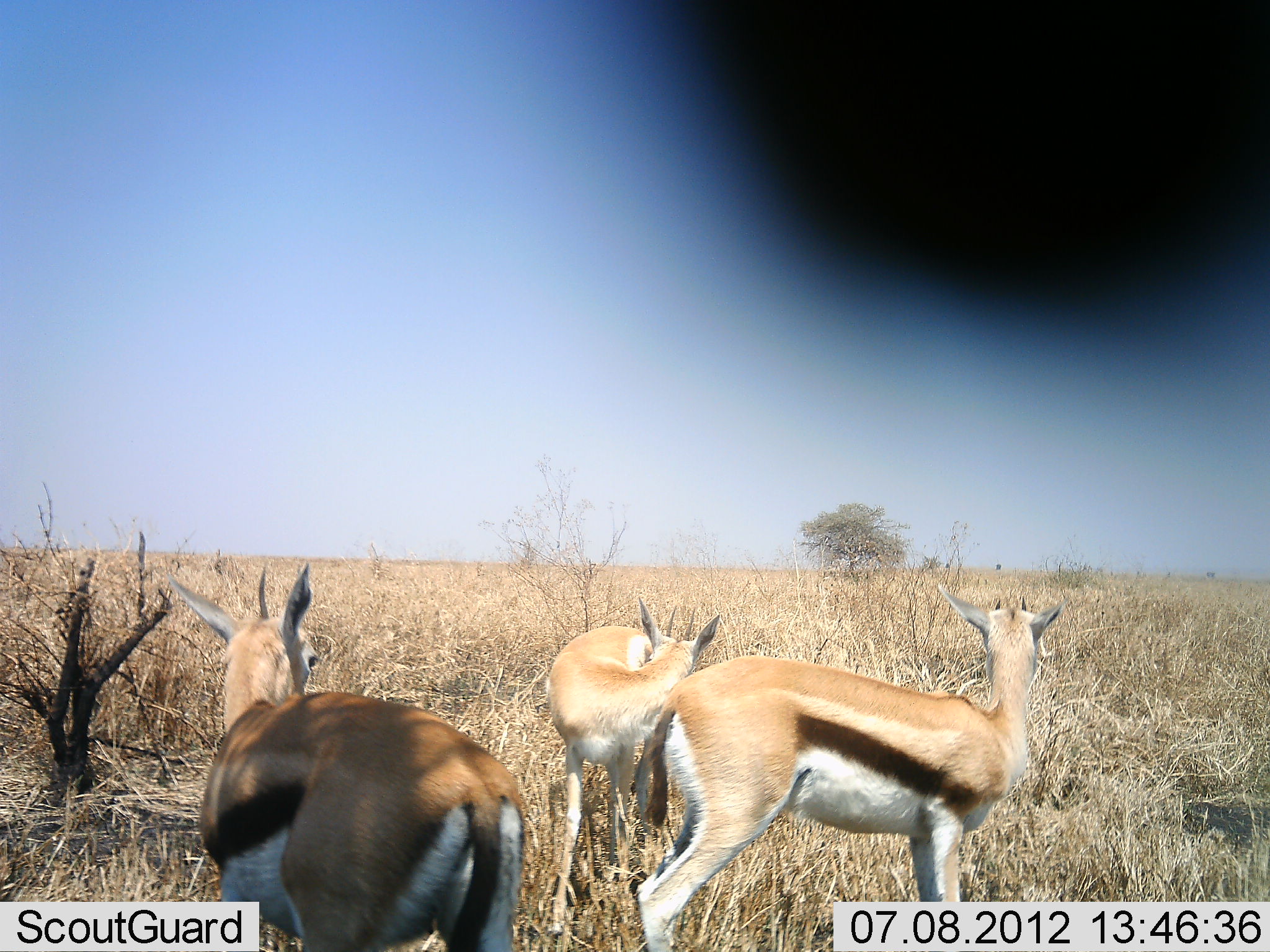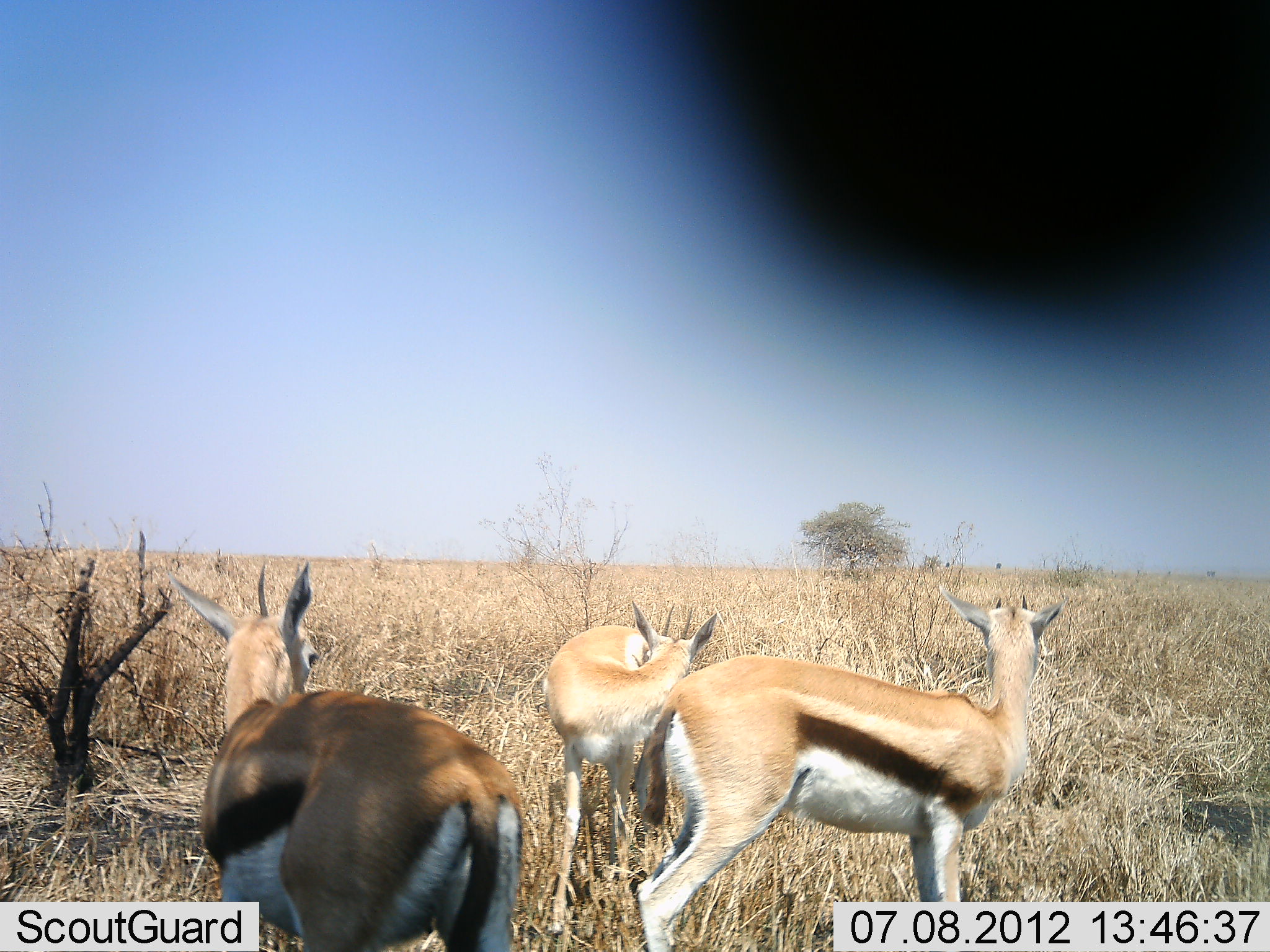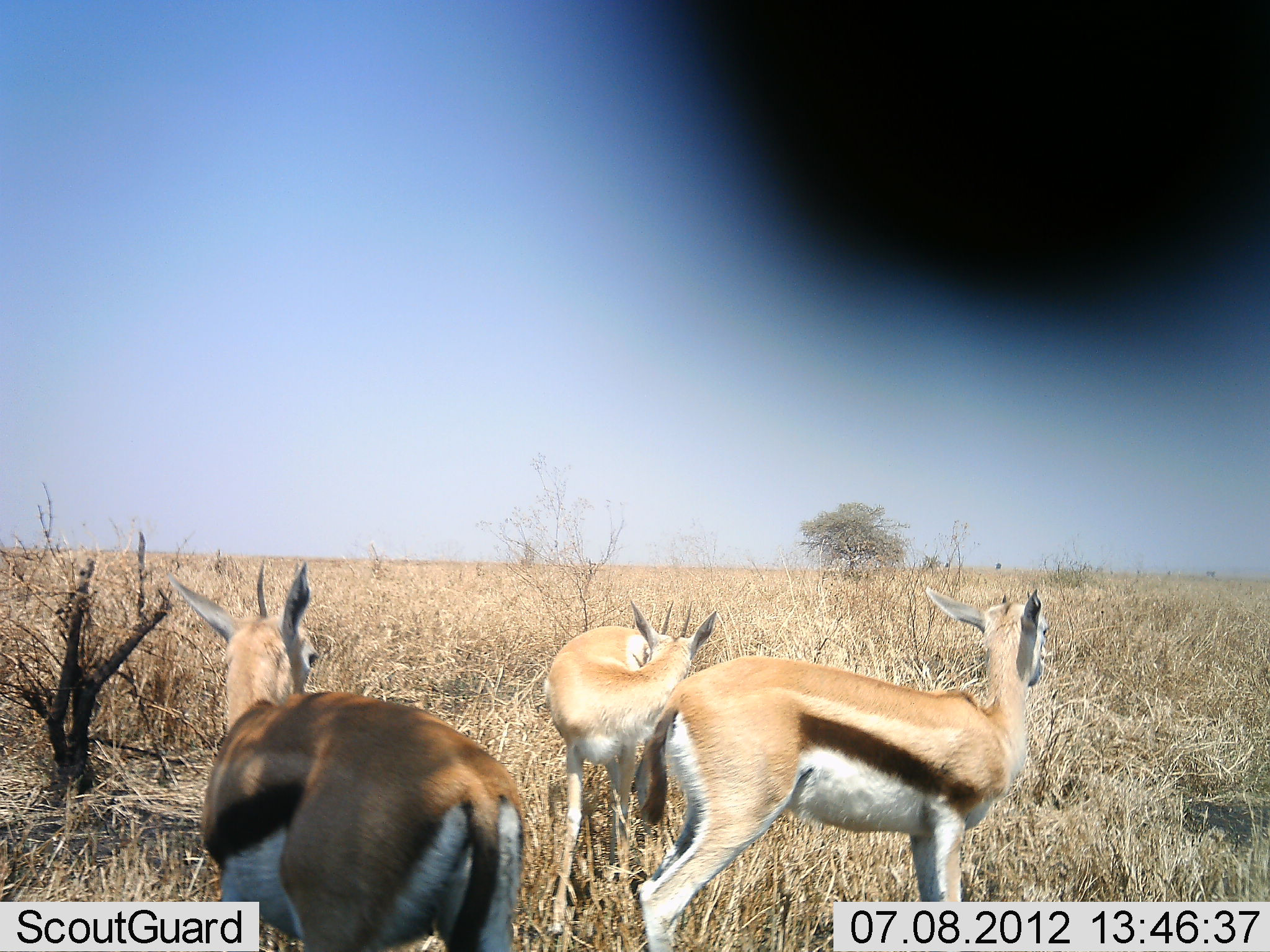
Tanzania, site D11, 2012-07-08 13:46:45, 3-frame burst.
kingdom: Animalia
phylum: Chordata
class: Mammalia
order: Artiodactyla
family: Bovidae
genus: Eudorcas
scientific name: Eudorcas thomsonii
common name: thomson's gazelle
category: gazellethomsons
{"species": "gazellethomsons (thomson's gazelle) (Eudorcas thomsonii)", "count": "3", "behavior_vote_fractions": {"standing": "100%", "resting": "0%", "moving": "0%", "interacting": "0%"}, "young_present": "10%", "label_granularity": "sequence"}